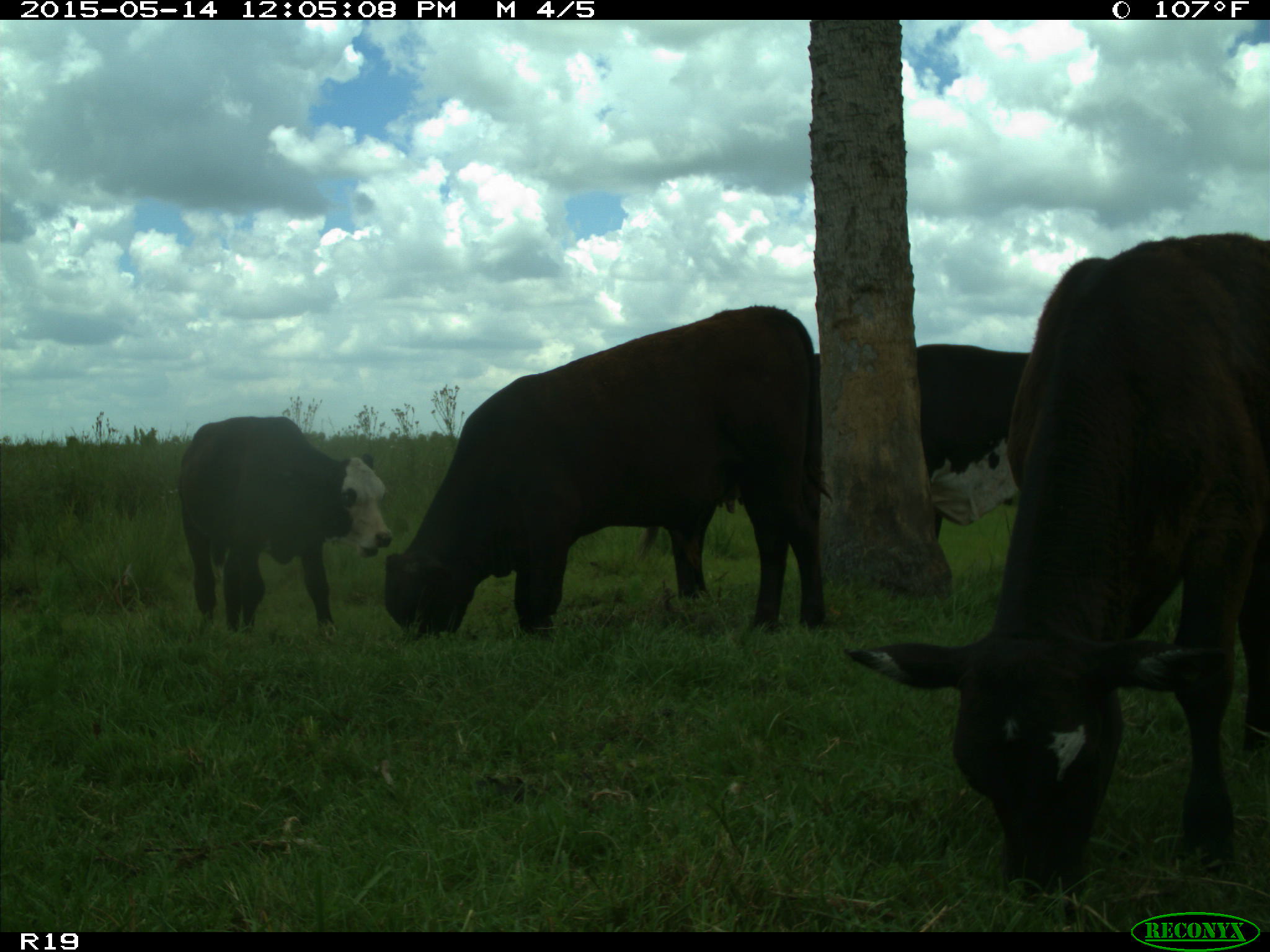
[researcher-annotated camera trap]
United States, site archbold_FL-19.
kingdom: Animalia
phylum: Chordata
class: Mammalia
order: Artiodactyla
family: Bovidae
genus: Bos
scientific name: Bos taurus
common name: domestic cow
Bos taurus (domestic cow).